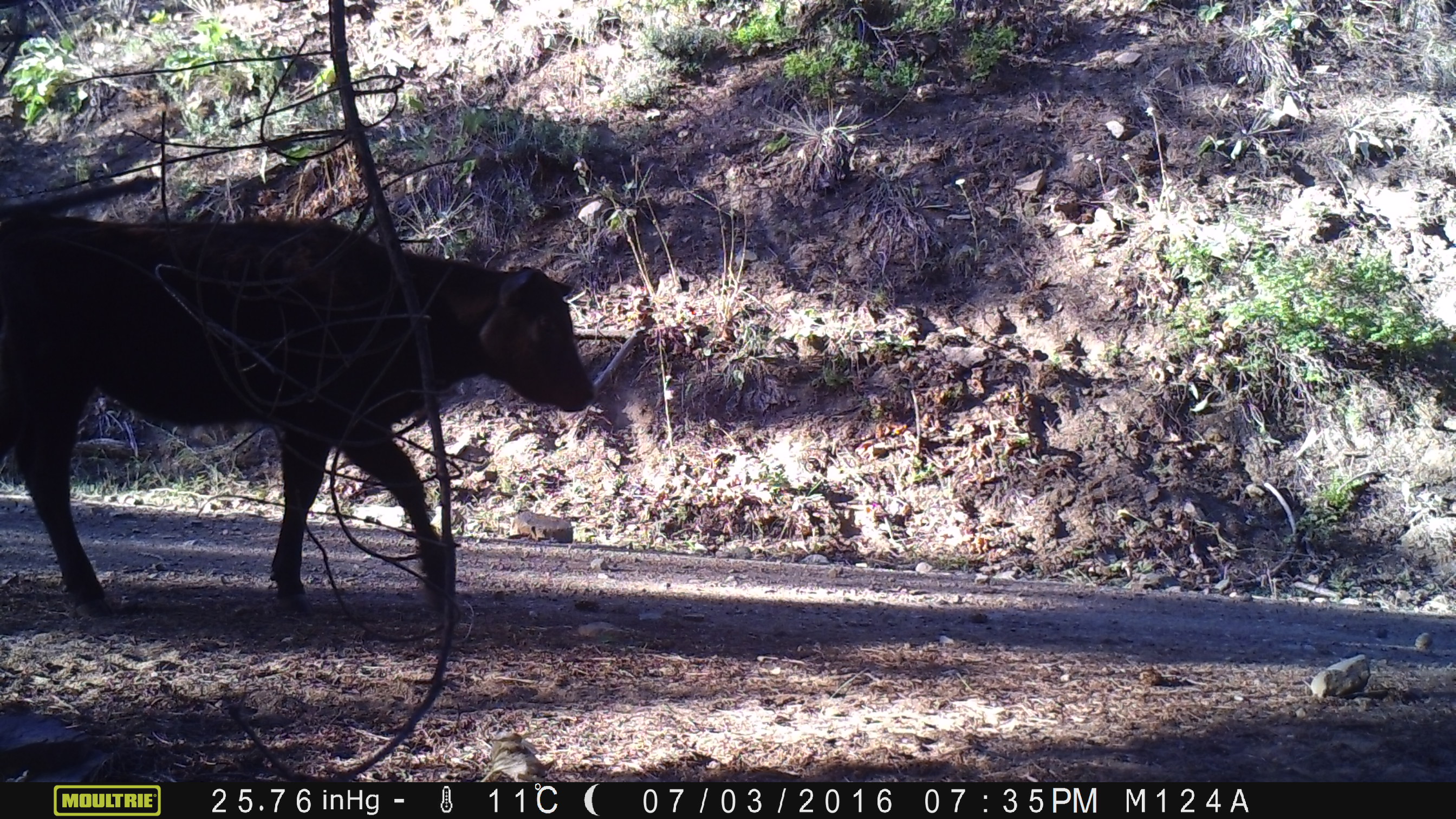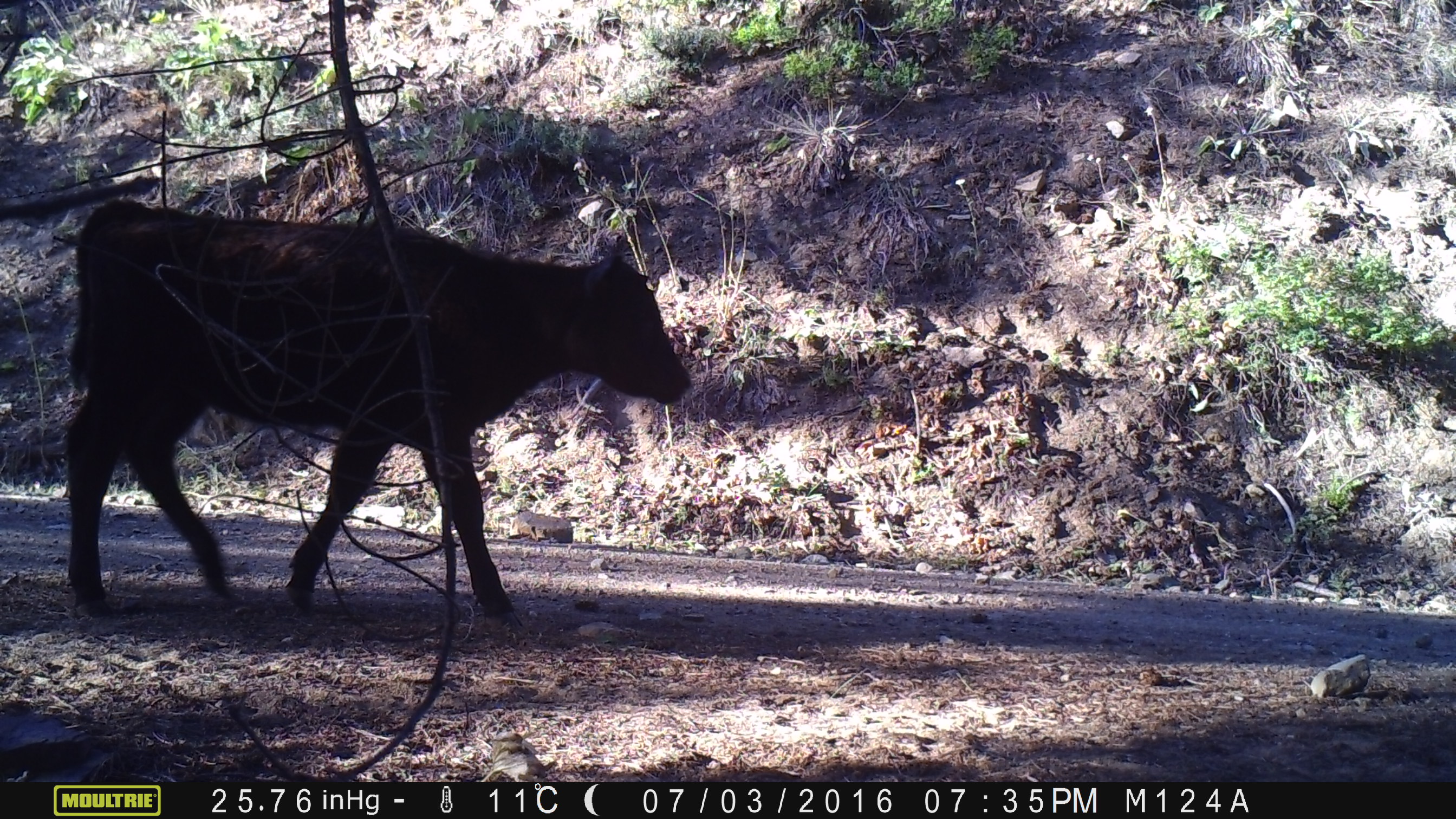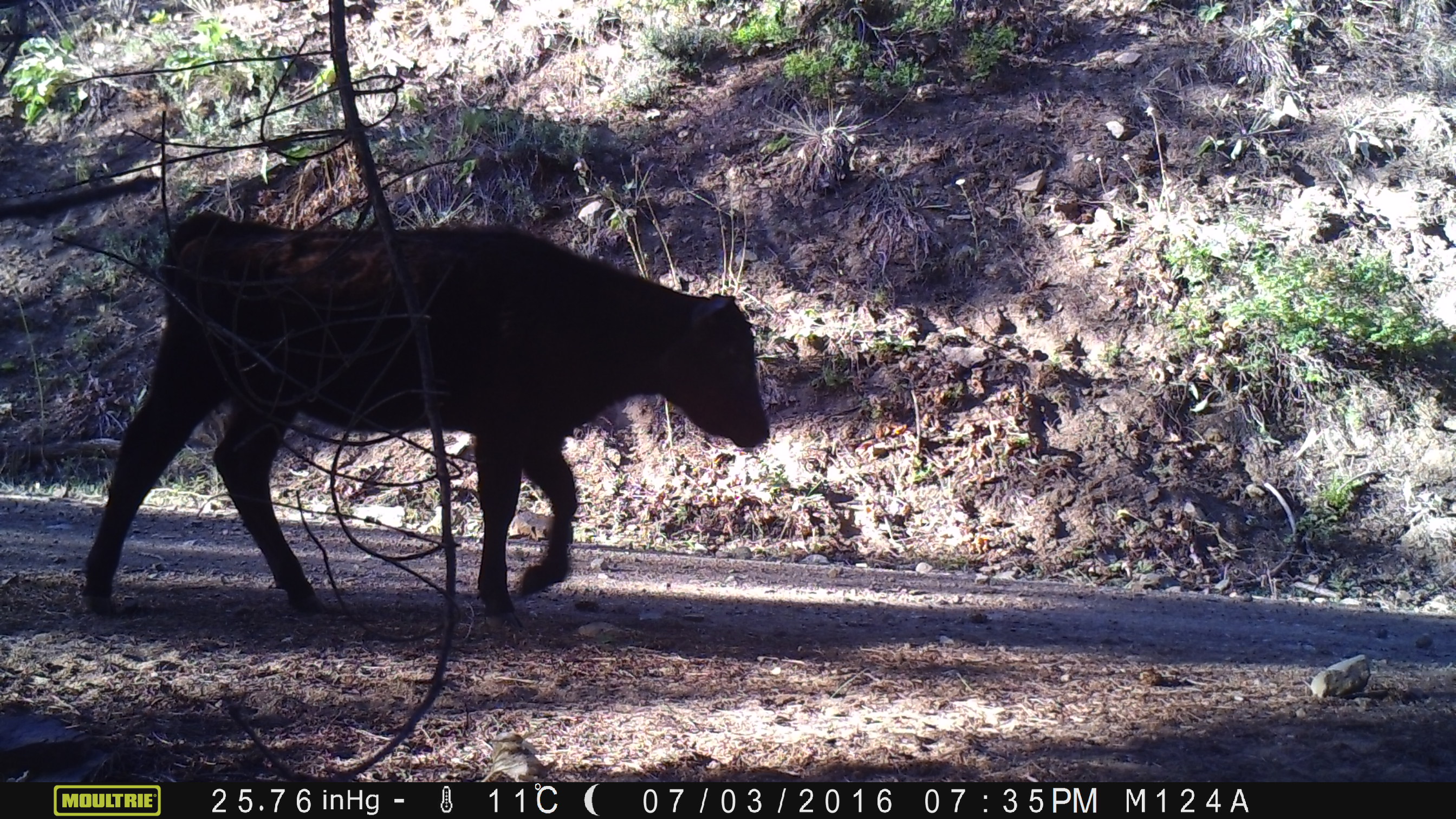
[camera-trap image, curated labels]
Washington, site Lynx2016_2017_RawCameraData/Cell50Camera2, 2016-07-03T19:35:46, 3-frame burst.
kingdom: Animalia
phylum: Chordata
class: Mammalia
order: Artiodactyla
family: Bovidae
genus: Bos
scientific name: Bos taurus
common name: domestic cattle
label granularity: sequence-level